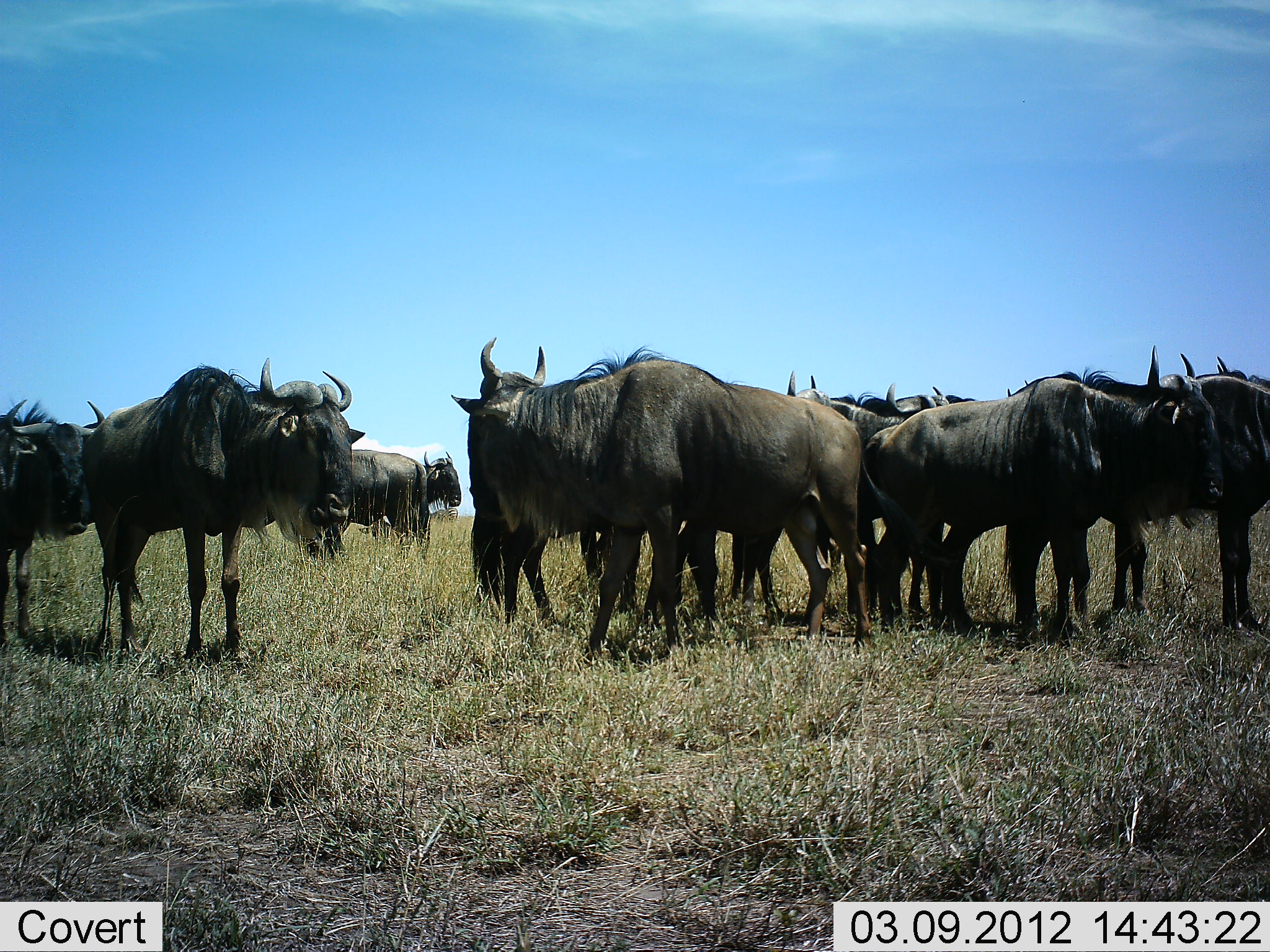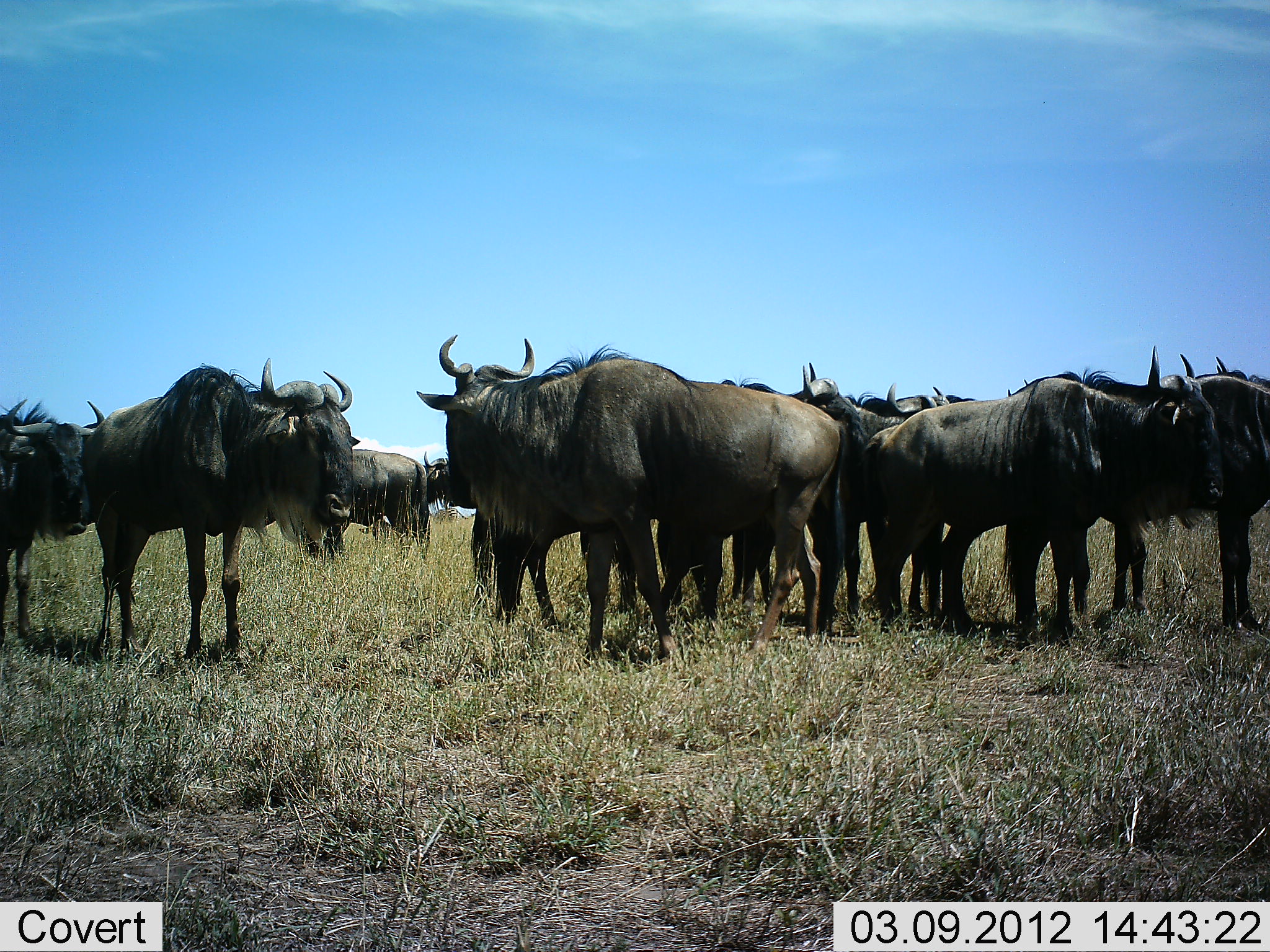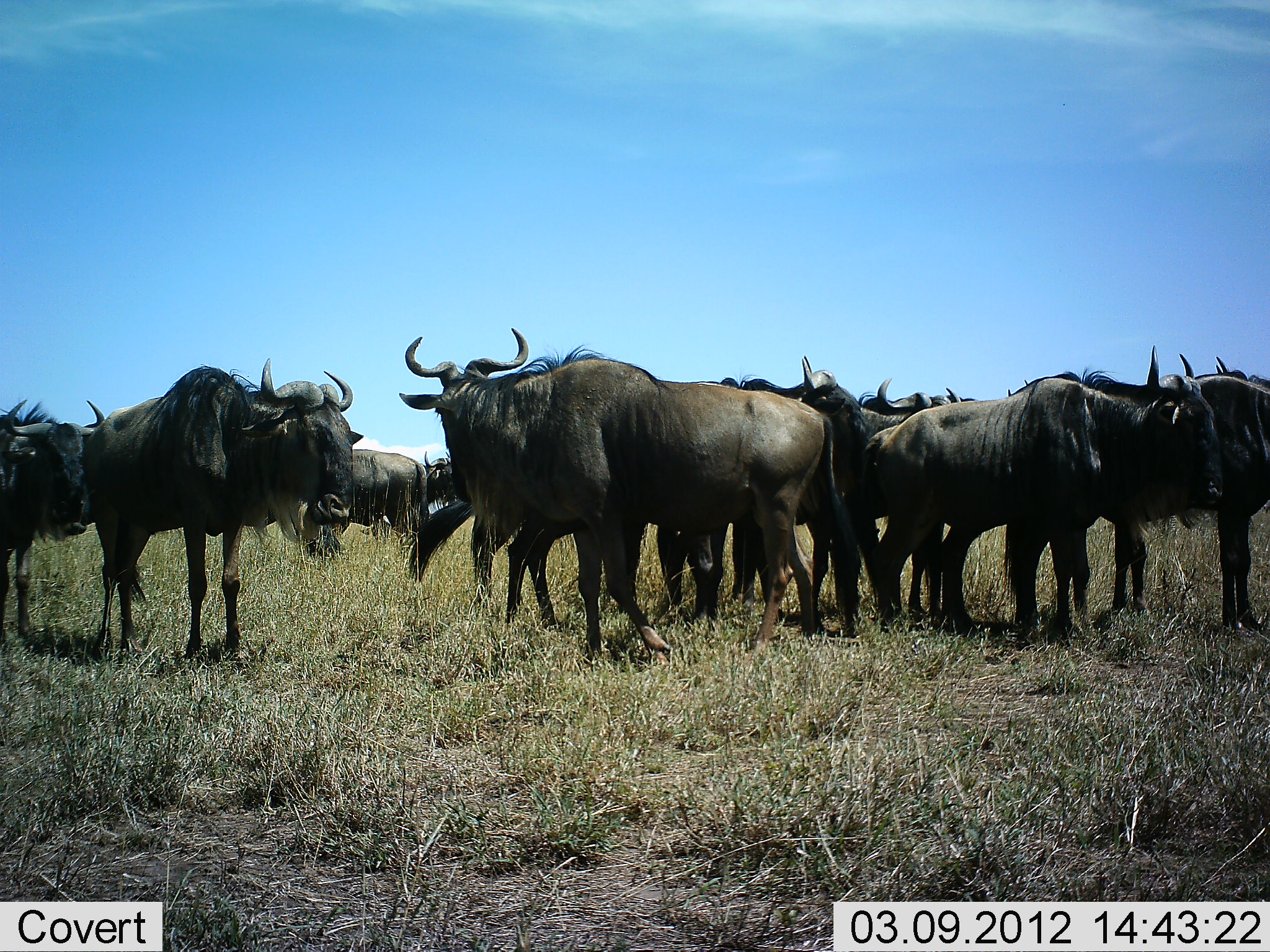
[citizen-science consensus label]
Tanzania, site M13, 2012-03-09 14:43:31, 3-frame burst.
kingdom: Animalia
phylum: Chordata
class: Mammalia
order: Artiodactyla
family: Bovidae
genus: Connochaetes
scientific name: Connochaetes taurinus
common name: blue wildebeest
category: wildebeest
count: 11-50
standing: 100%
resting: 0%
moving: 9%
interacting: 0%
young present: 0%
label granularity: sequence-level